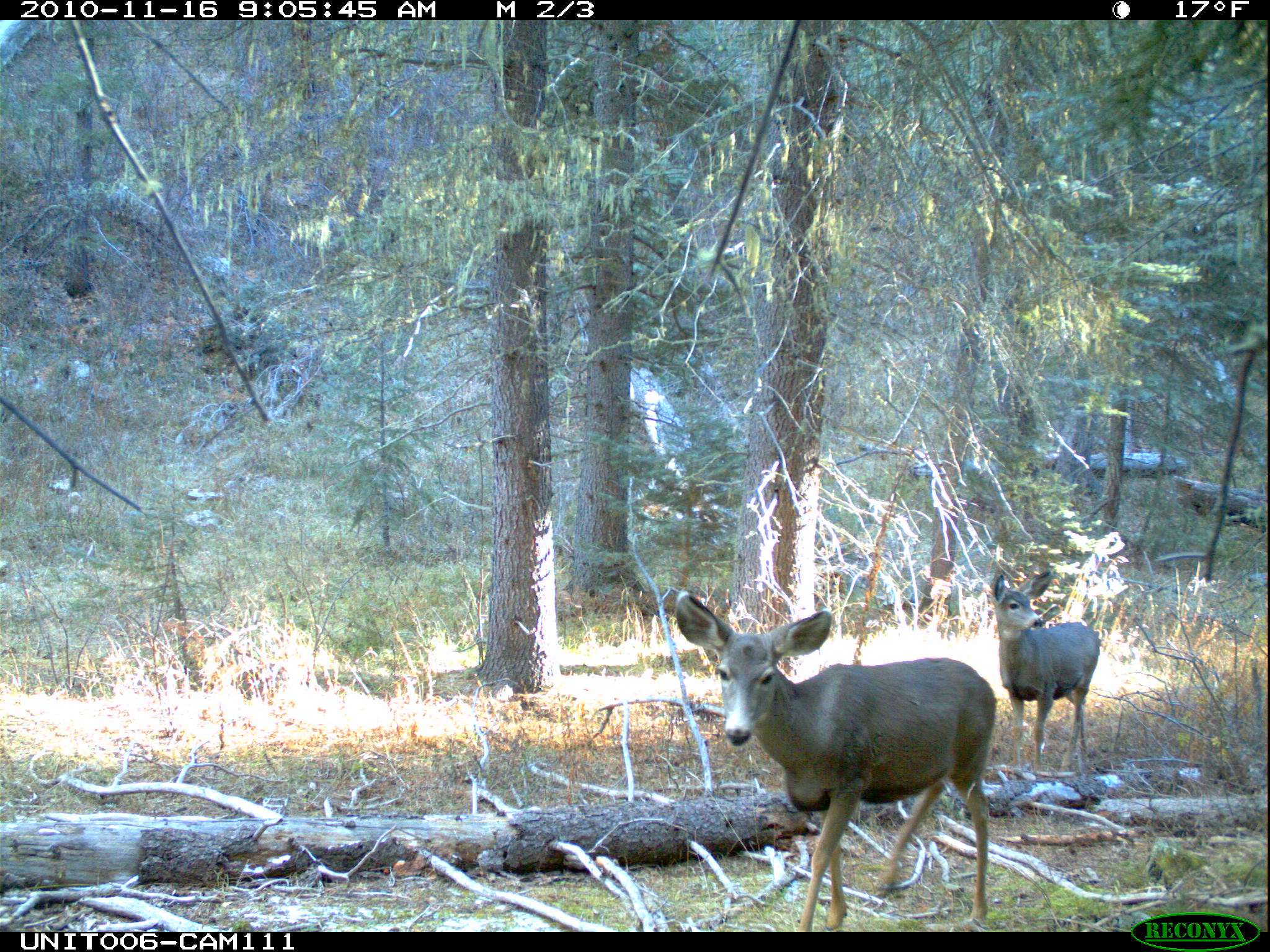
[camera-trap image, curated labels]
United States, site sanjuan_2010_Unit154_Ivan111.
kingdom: Animalia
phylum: Chordata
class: Mammalia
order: Artiodactyla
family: Cervidae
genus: Odocoileus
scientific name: Odocoileus hemionus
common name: mule deer